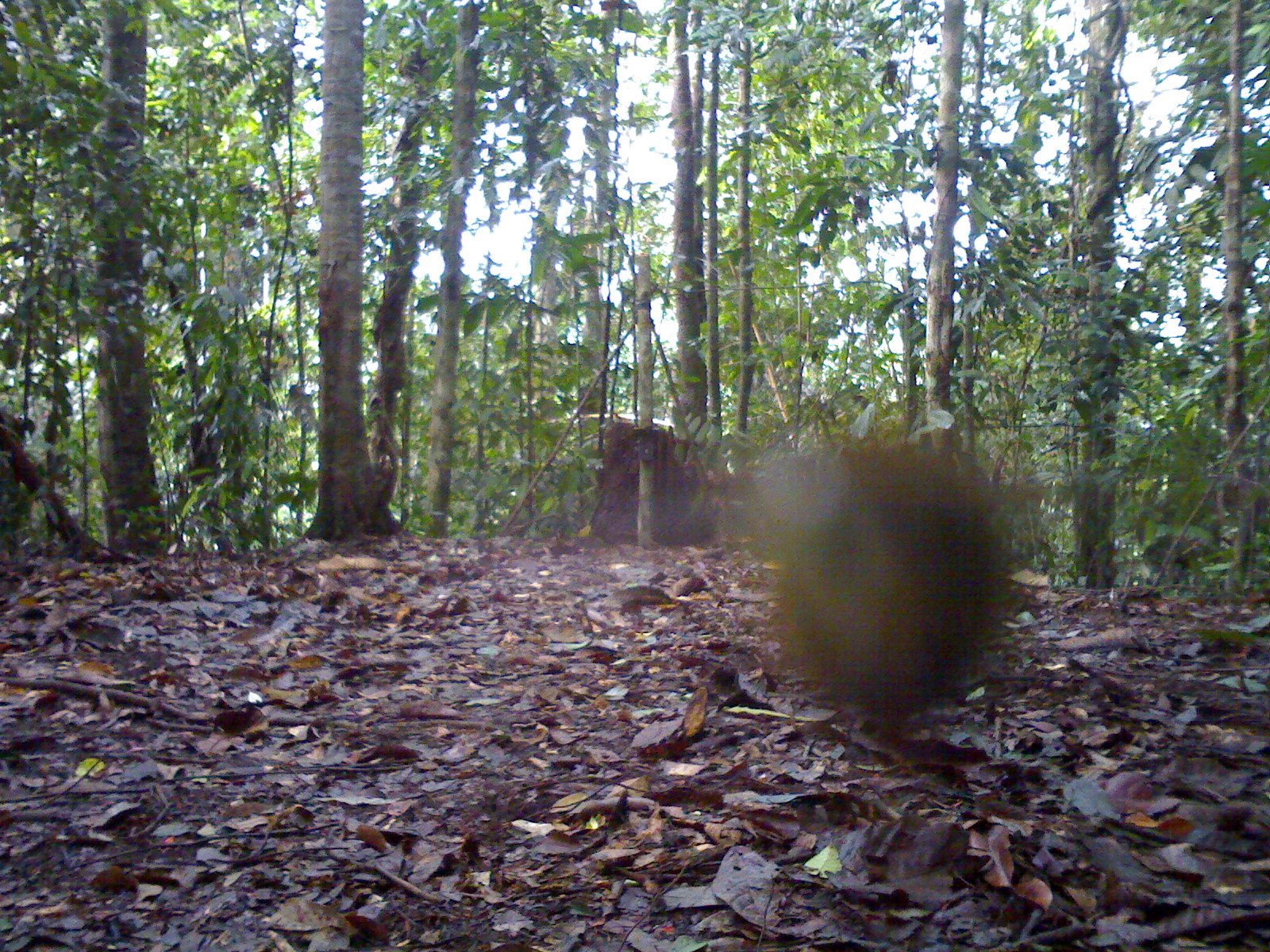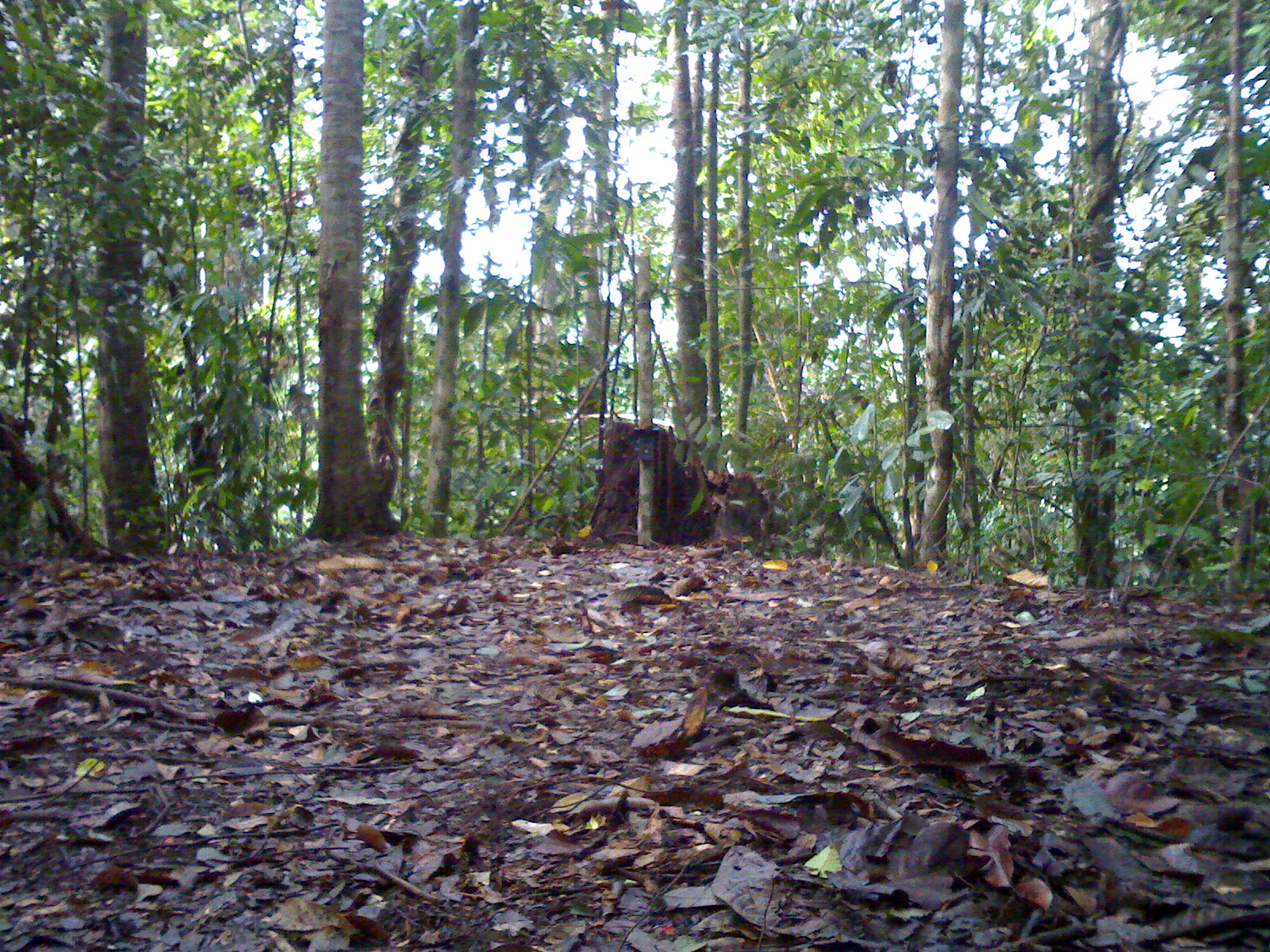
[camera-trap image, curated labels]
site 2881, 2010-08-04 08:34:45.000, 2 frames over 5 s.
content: unidentified animal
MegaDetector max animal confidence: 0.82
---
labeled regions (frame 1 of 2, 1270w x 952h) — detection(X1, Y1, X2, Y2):
unknown: detection(738, 431, 1022, 759)